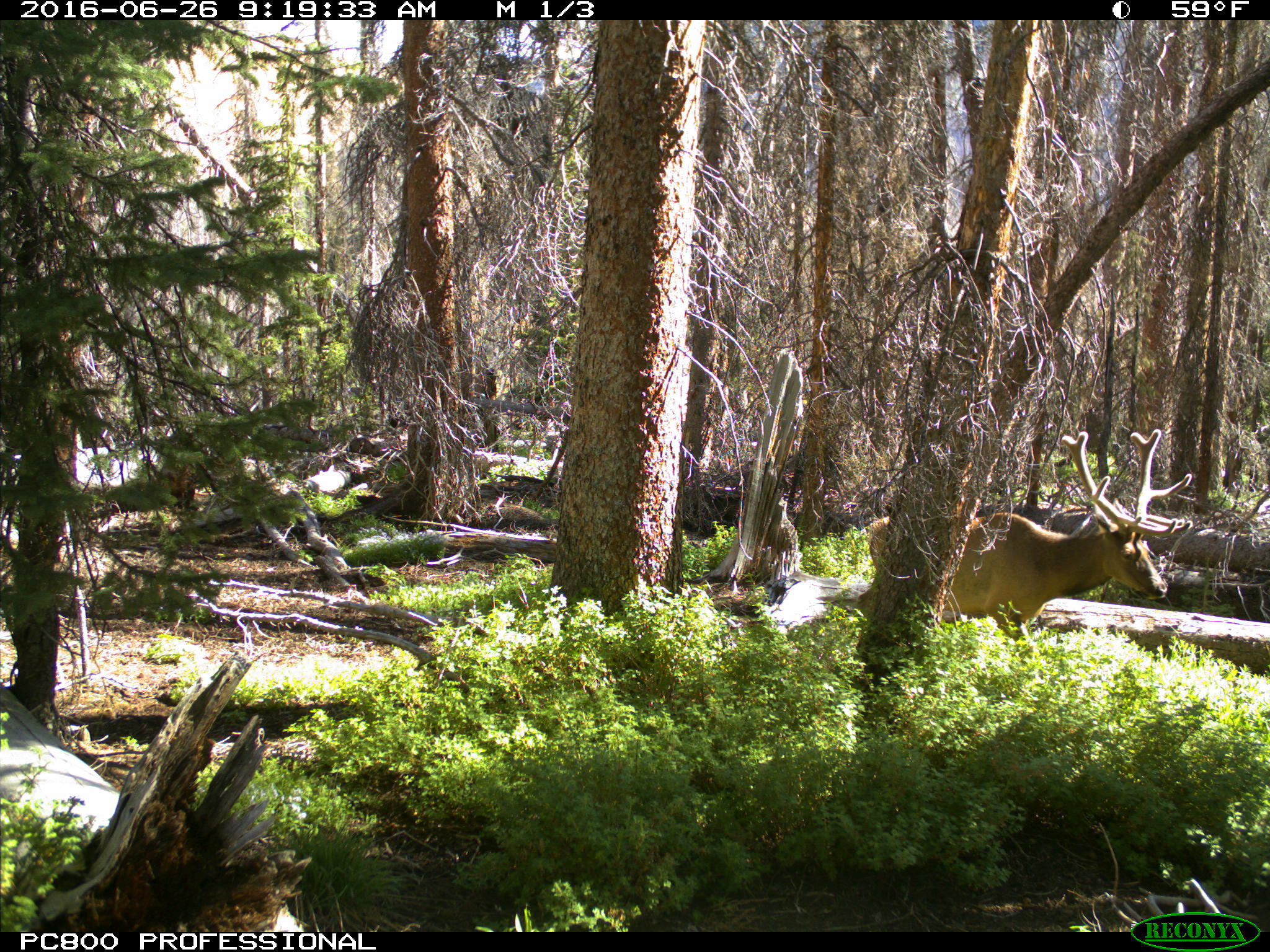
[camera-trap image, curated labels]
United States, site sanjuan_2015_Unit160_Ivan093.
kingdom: Animalia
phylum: Chordata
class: Mammalia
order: Artiodactyla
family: Cervidae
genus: Cervus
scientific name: Cervus elaphus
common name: red deer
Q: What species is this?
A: Cervus elaphus (red deer).